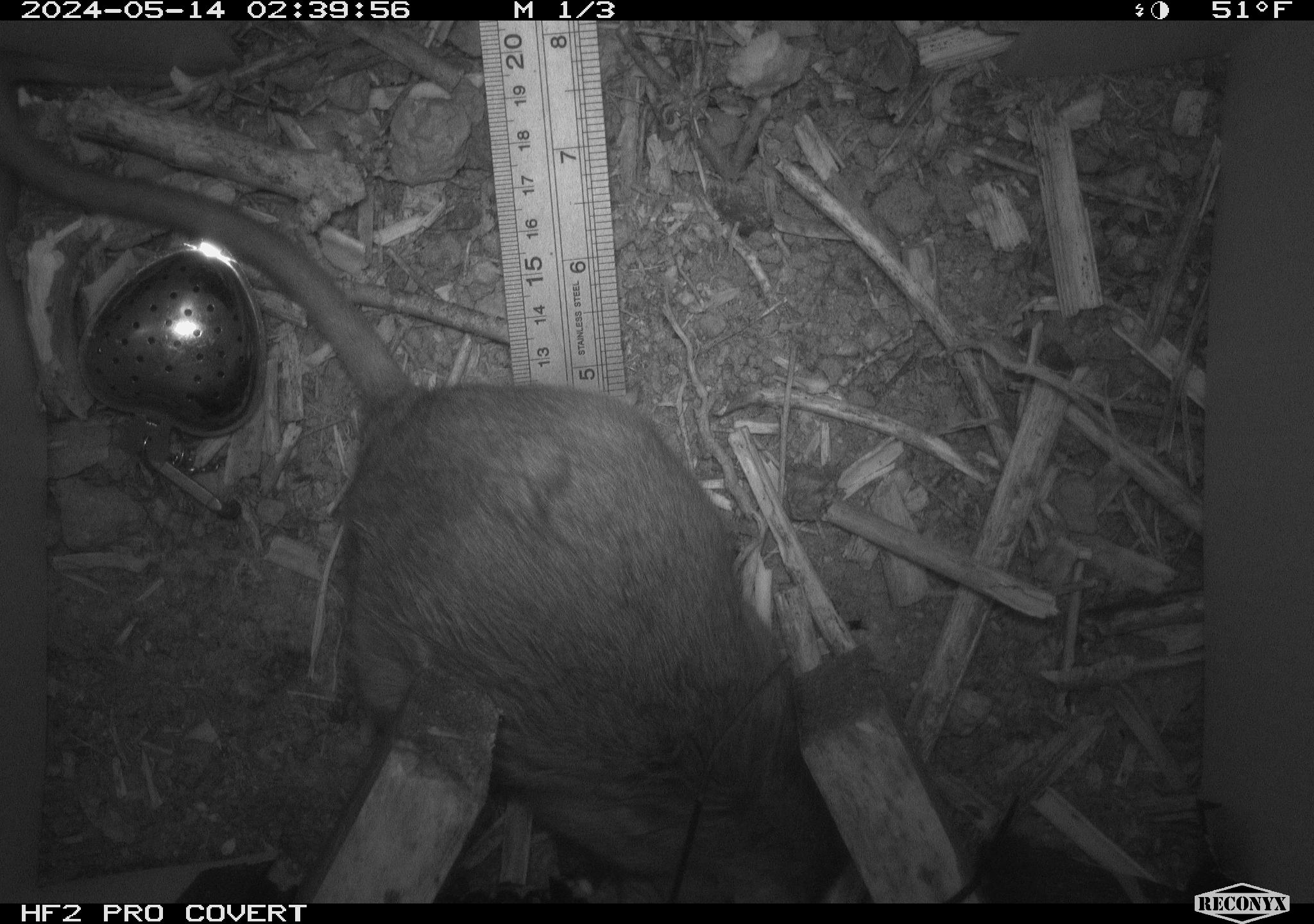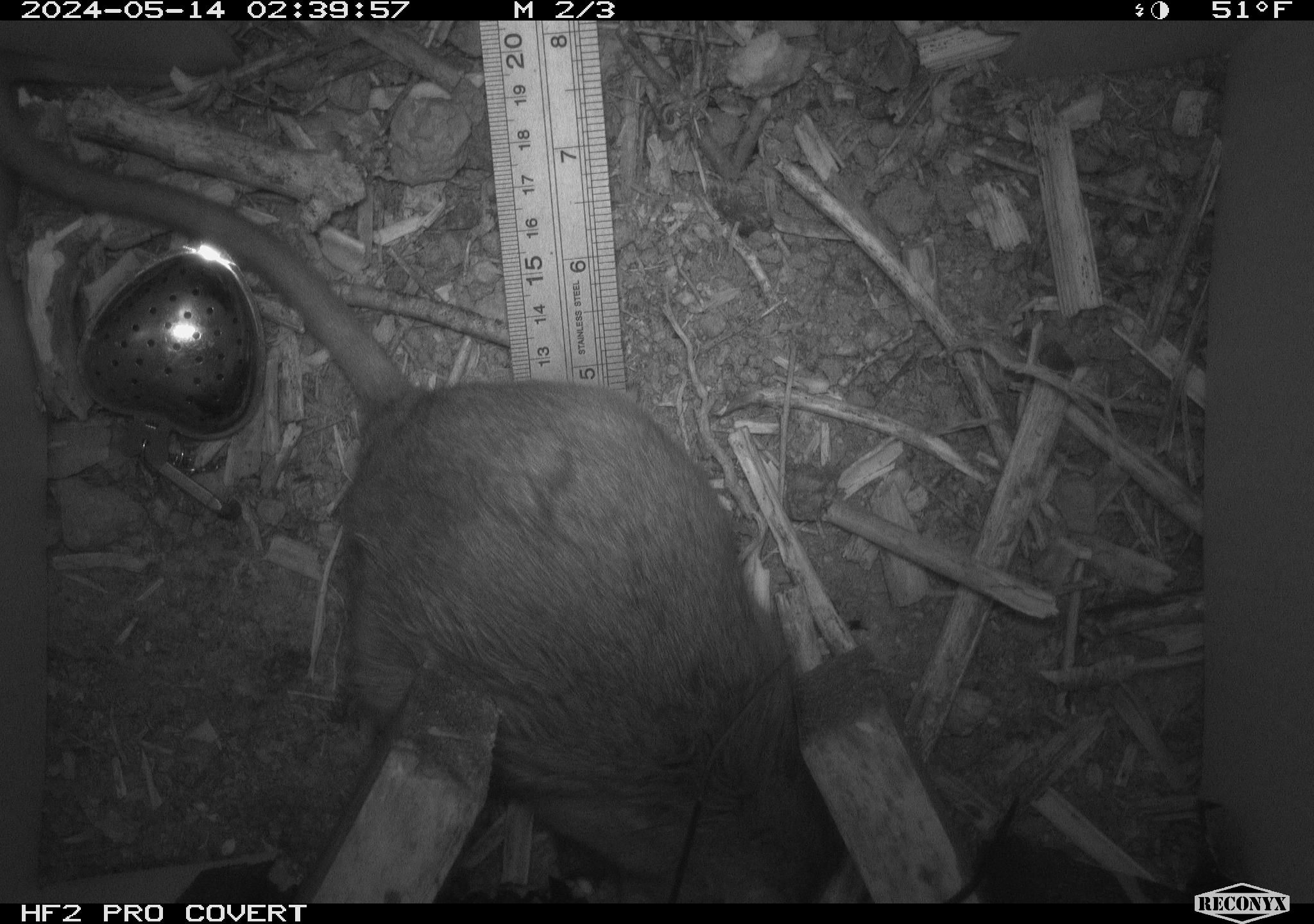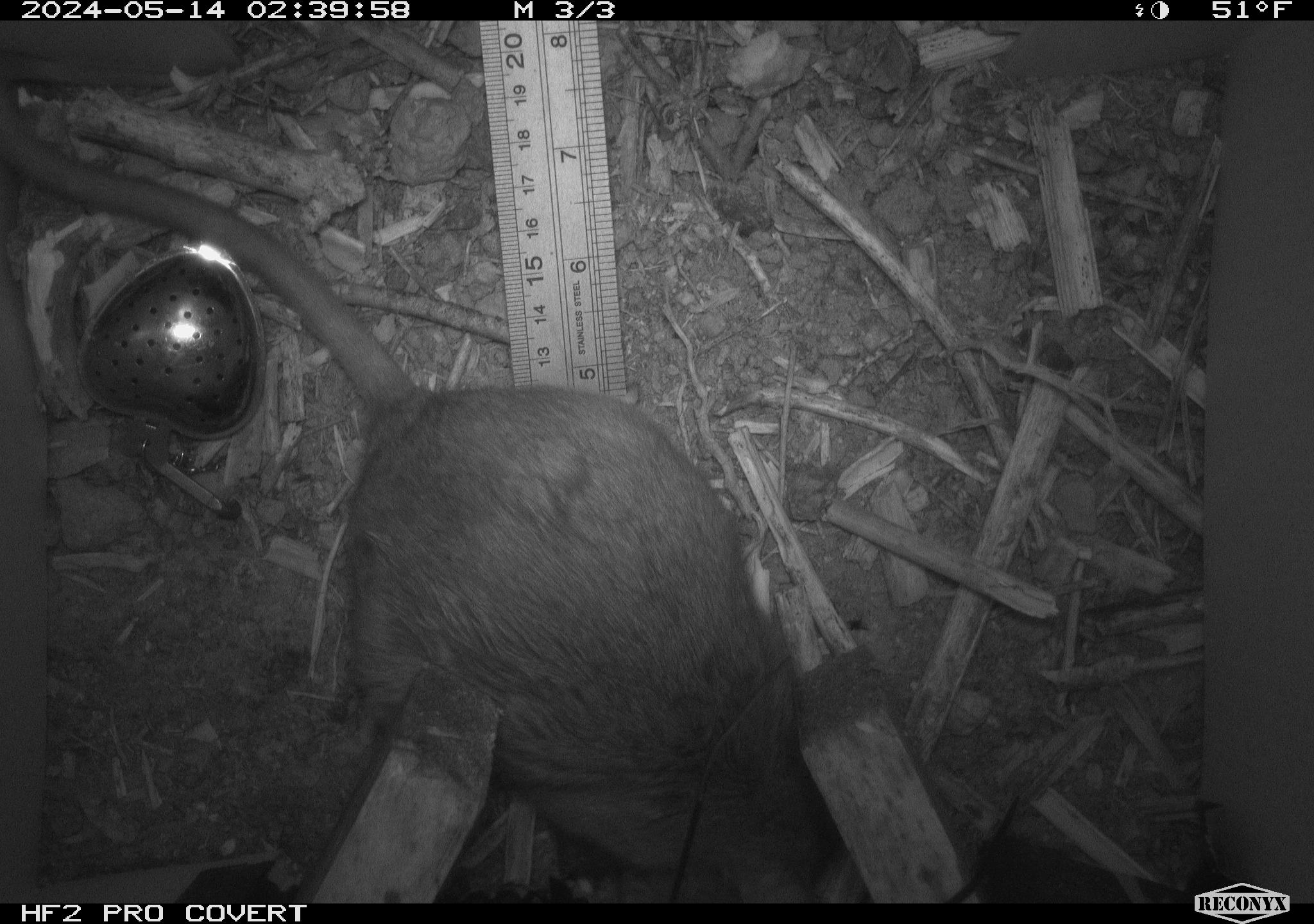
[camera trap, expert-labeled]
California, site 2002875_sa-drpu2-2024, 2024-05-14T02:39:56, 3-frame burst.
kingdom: Animalia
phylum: Chordata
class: Mammalia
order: Rodentia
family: Cricetidae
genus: Neotoma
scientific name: Neotoma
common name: pack rat or woodrat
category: neotoma species